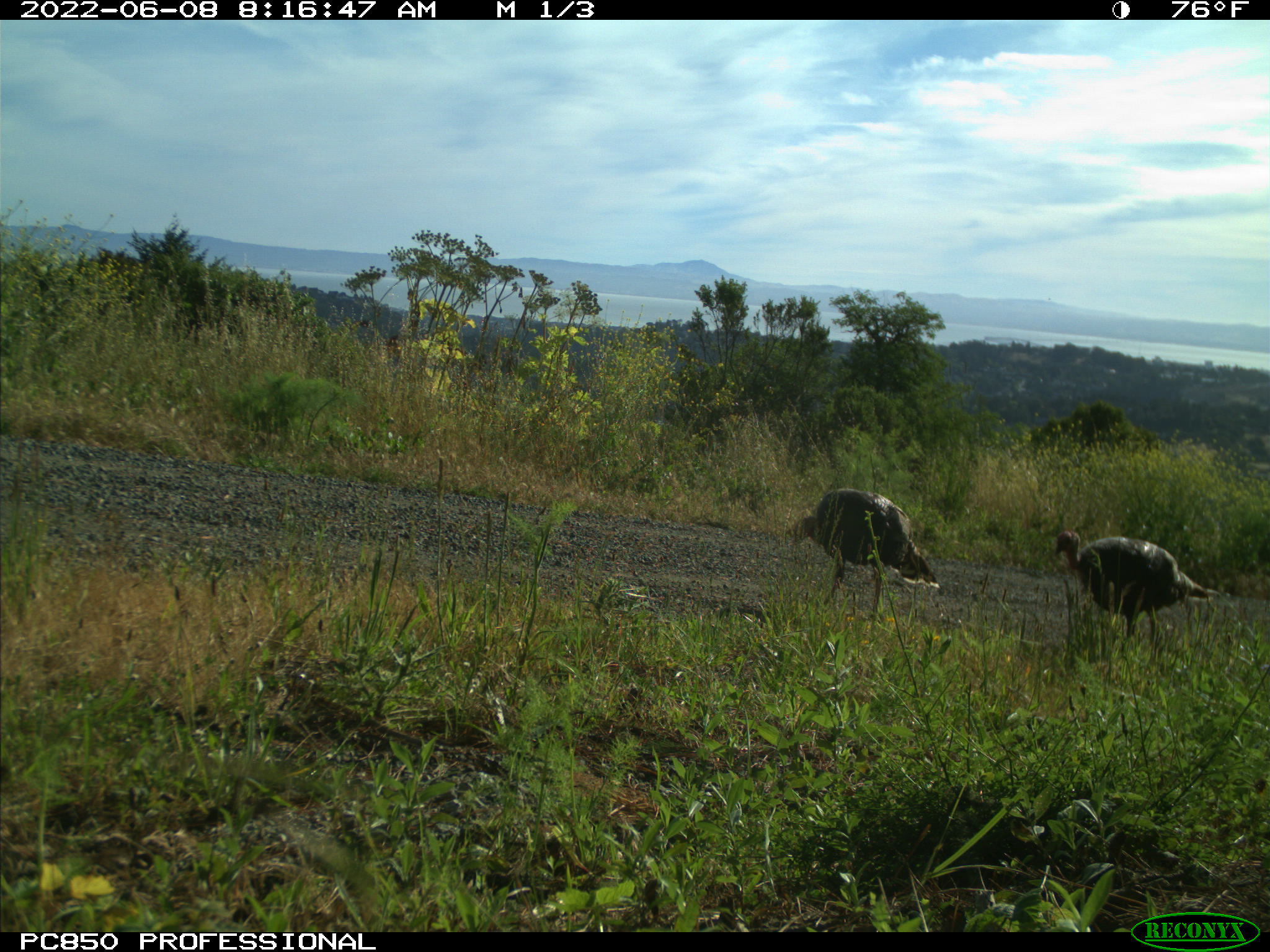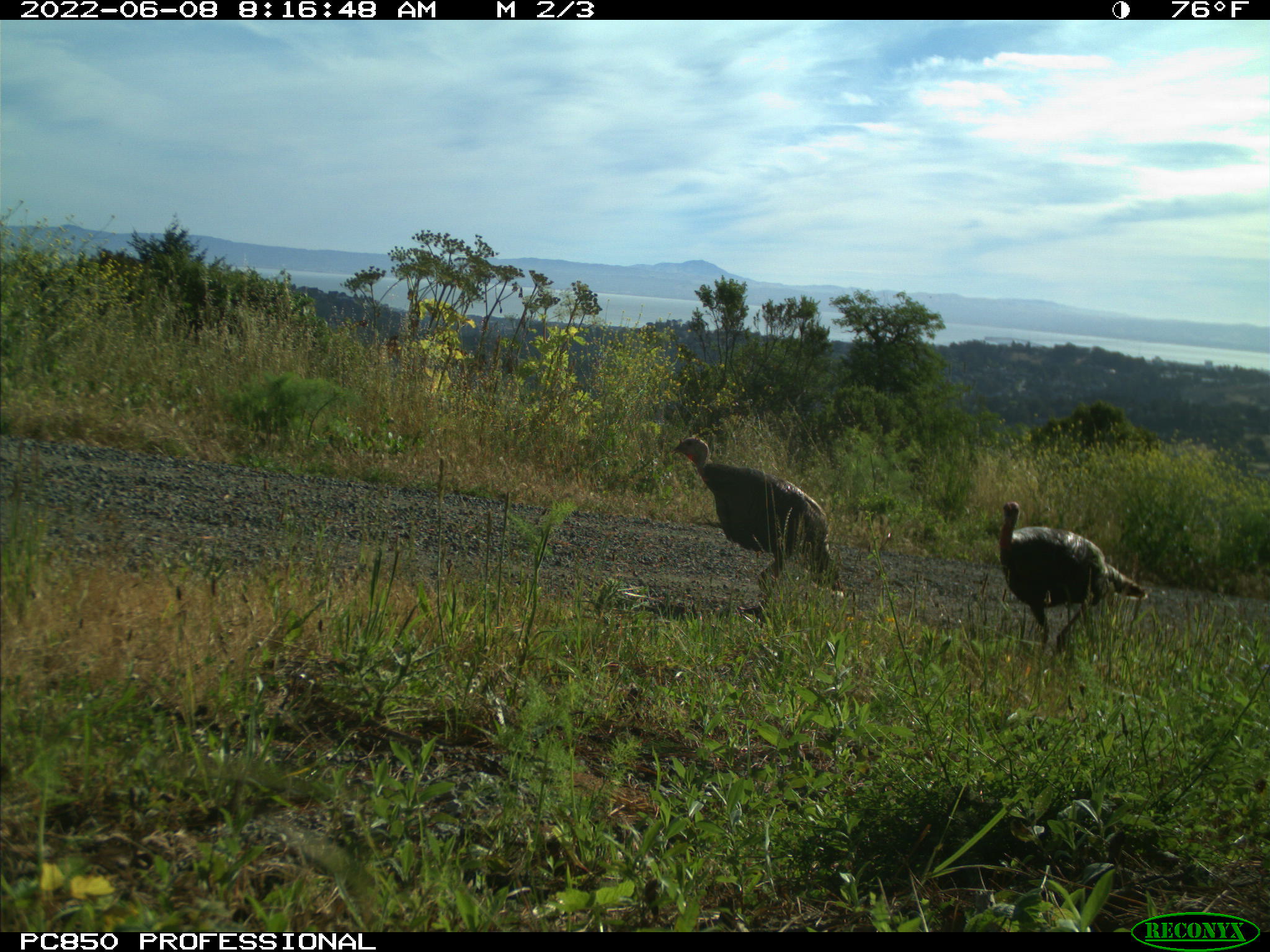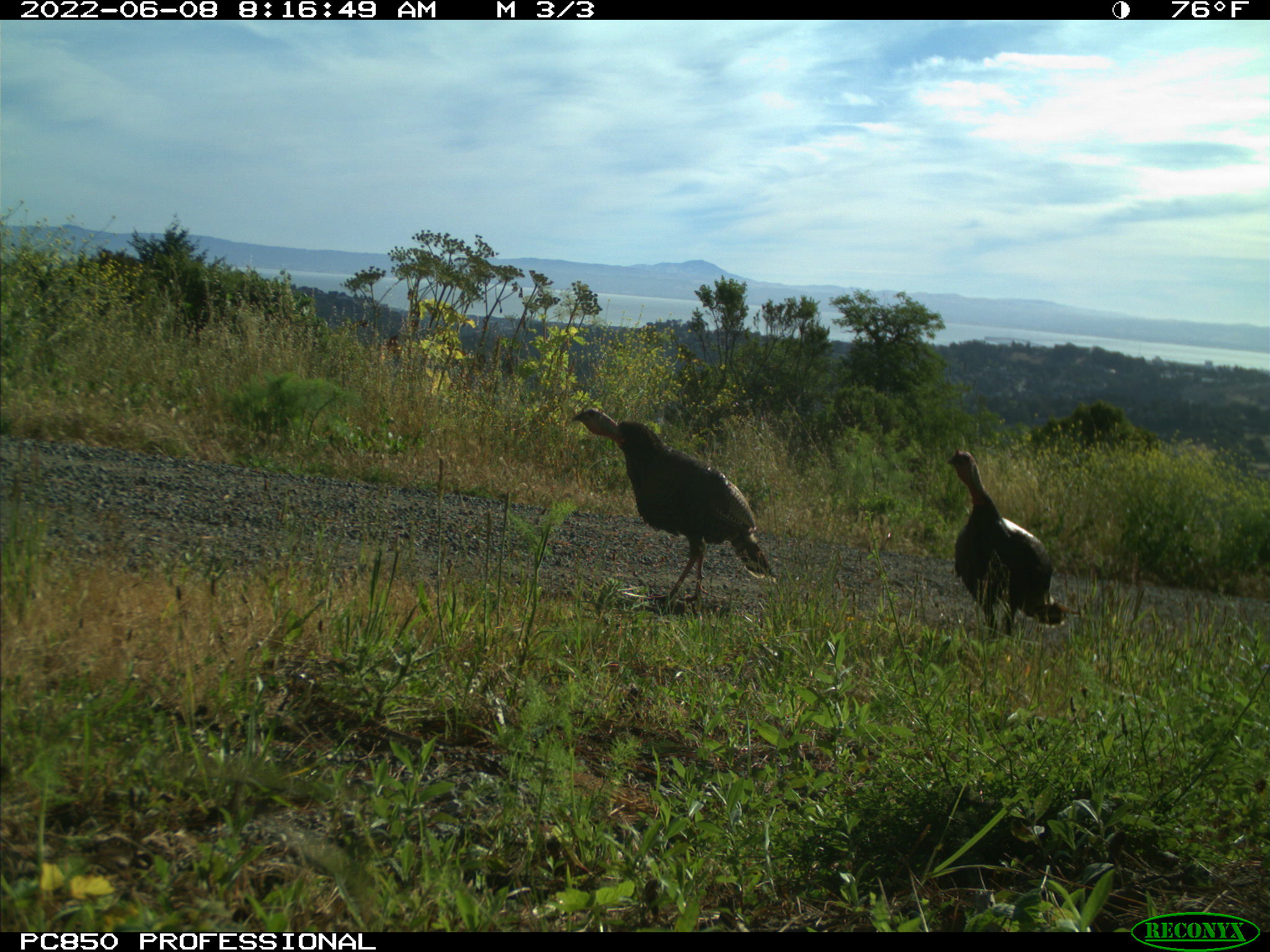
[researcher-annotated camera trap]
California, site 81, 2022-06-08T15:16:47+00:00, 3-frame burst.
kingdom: Animalia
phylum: Chordata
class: Aves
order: Galliformes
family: Phasianidae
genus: Meleagris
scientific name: Meleagris gallopavo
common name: turkey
Turkey (Meleagris gallopavo).